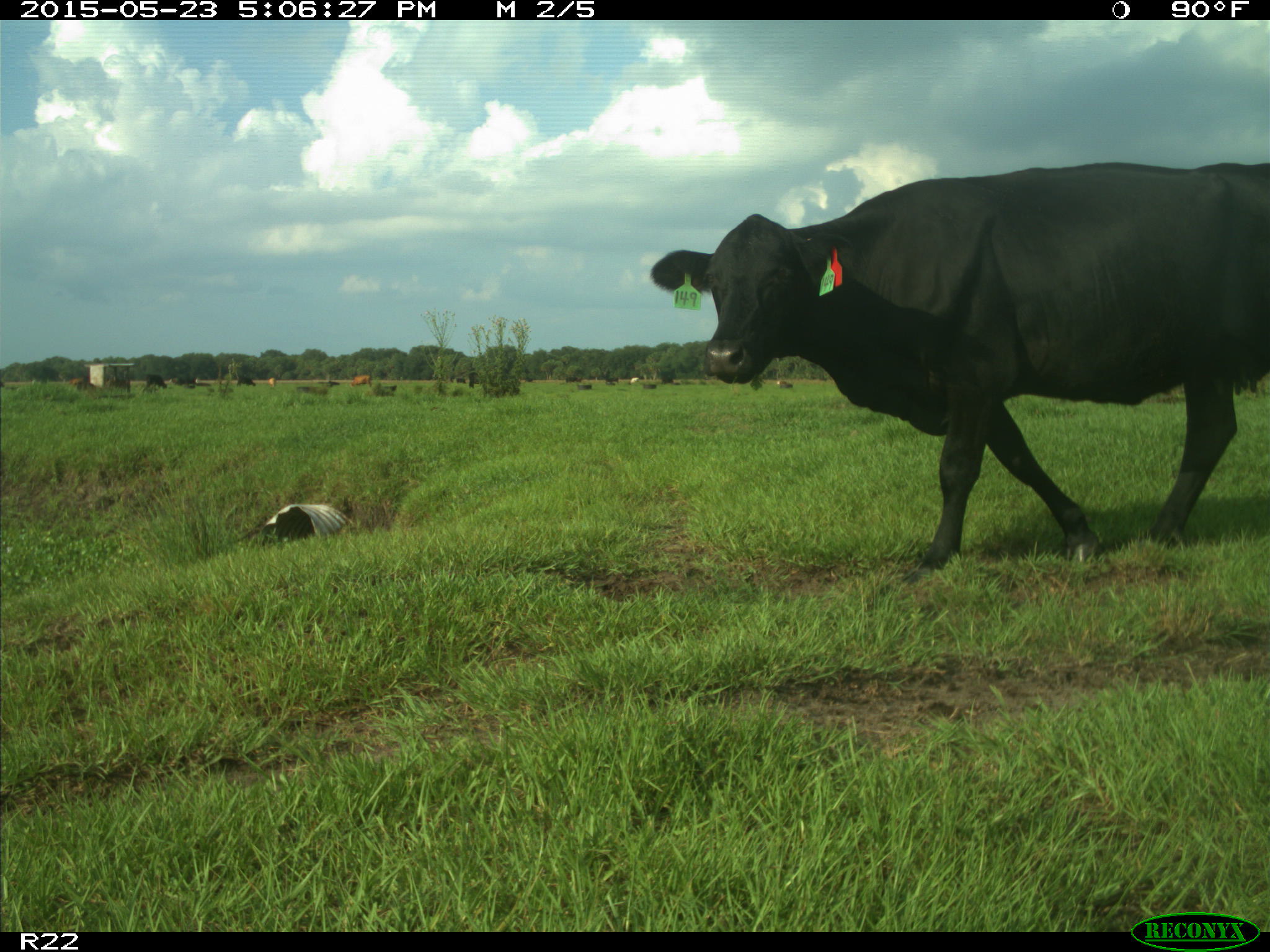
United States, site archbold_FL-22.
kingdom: Animalia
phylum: Chordata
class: Mammalia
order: Artiodactyla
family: Bovidae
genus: Bos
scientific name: Bos taurus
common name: domestic cow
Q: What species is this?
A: Bos taurus (domestic cow).